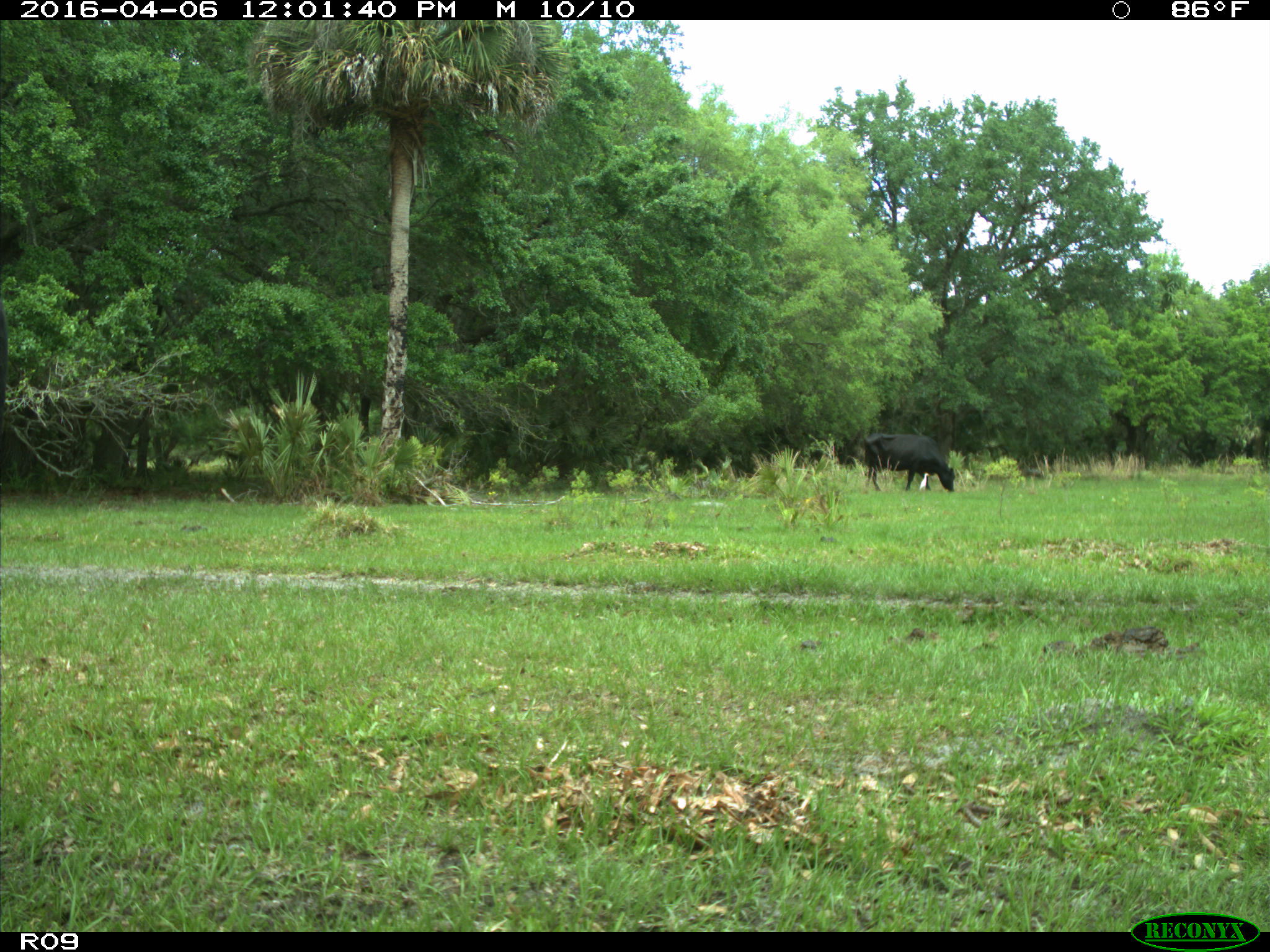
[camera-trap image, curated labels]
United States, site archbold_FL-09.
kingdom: Animalia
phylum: Chordata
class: Mammalia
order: Artiodactyla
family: Bovidae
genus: Bos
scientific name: Bos taurus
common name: domestic cow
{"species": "Bos taurus (domestic cow)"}